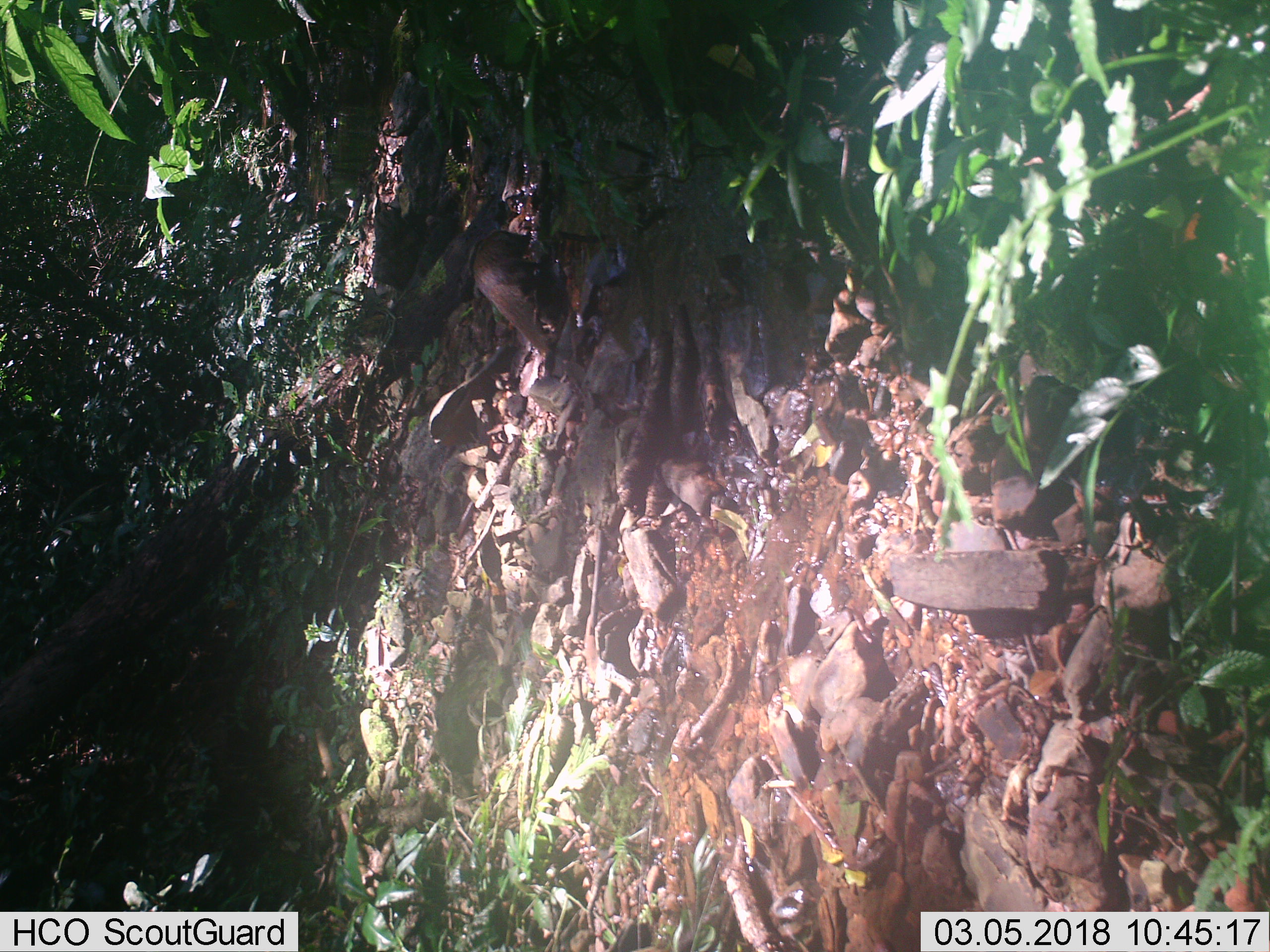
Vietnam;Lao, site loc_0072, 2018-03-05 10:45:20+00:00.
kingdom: Animalia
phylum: Chordata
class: Mammalia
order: Carnivora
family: Herpestidae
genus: Urva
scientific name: Urva urva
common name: crab-eating mongoose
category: crab eating mongoose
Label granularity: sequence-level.